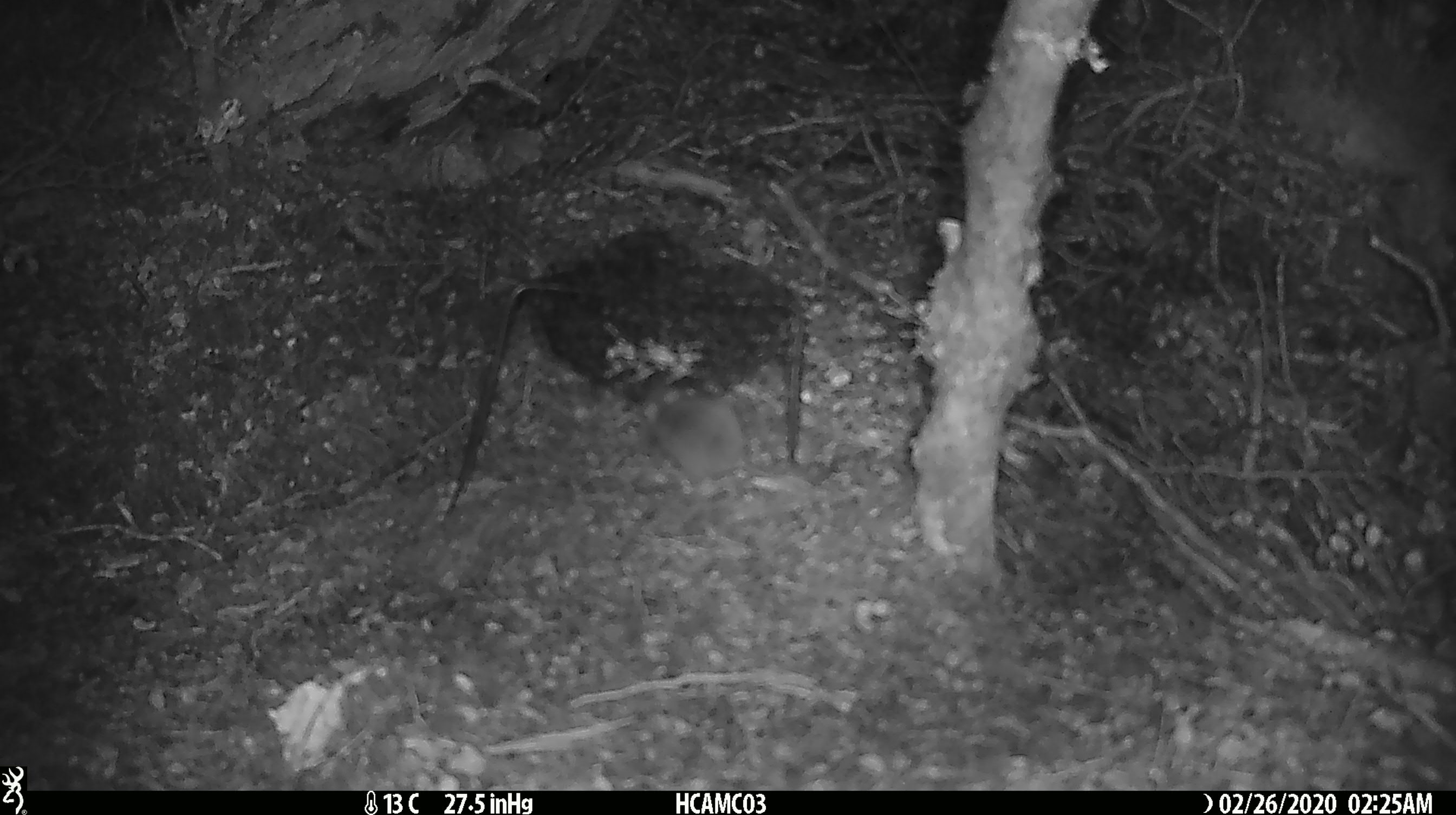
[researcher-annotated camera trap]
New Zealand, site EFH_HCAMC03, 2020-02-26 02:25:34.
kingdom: Animalia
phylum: Chordata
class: Mammalia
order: Rodentia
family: Muridae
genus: Mus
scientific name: Mus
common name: mouse